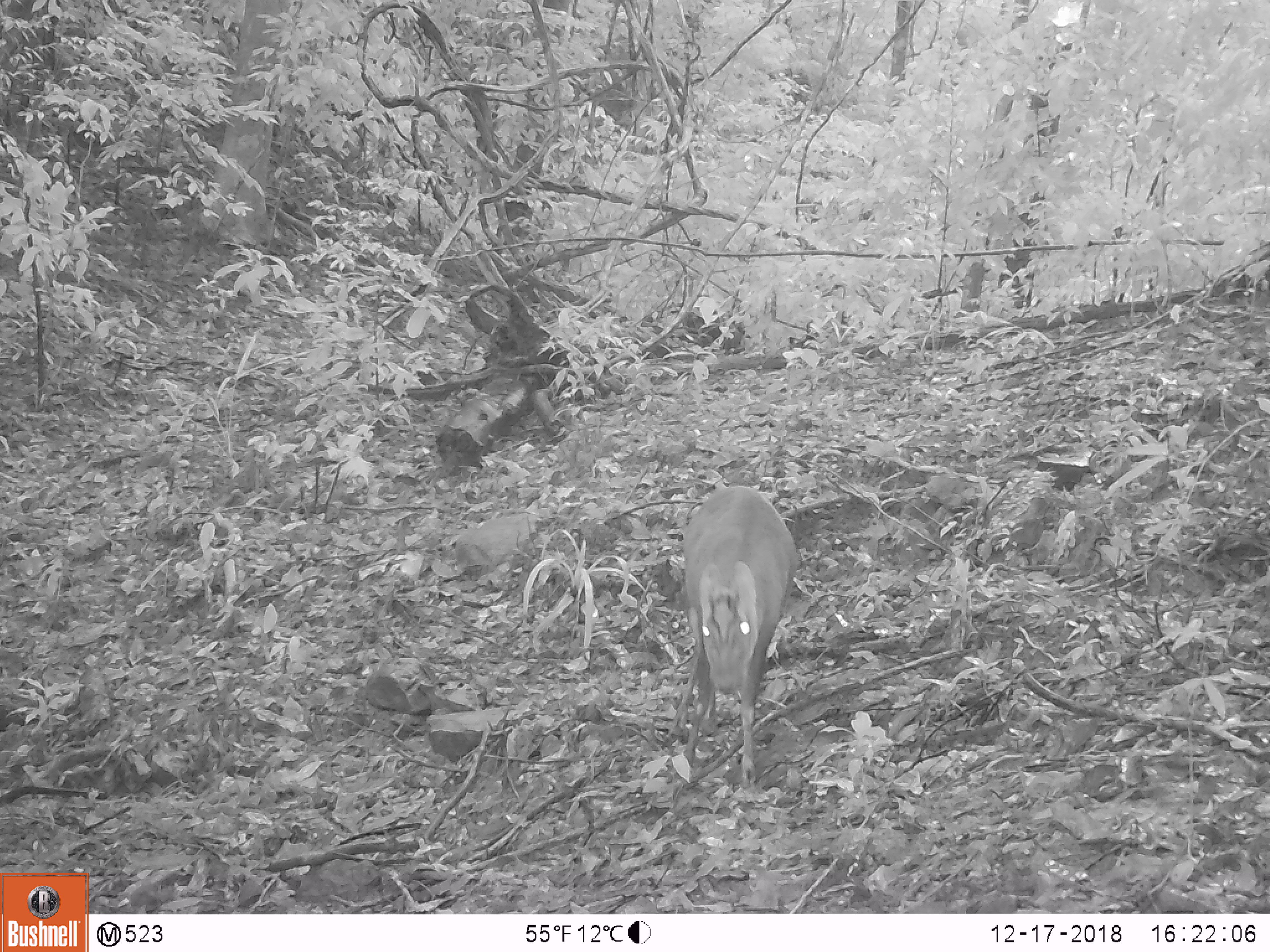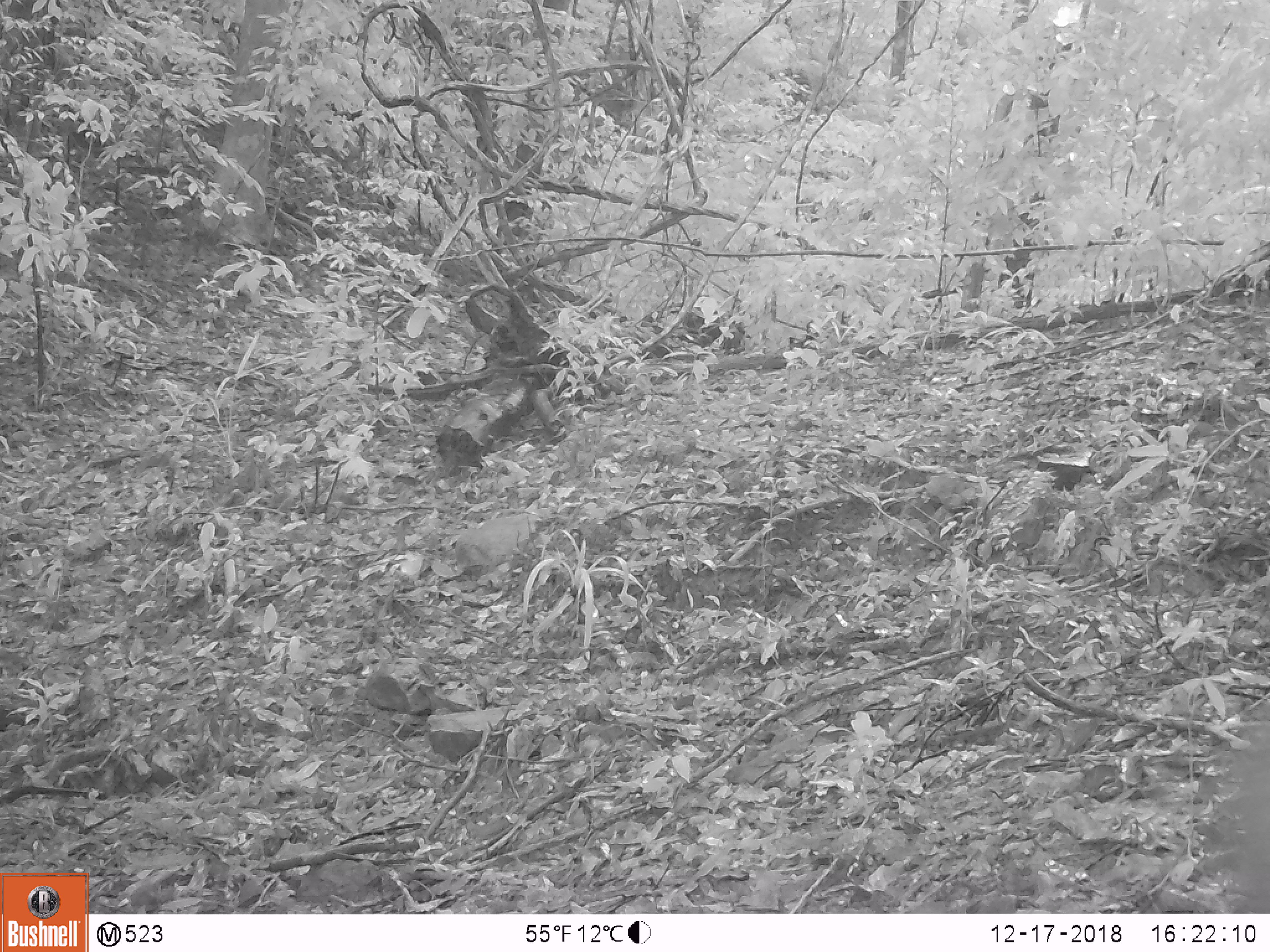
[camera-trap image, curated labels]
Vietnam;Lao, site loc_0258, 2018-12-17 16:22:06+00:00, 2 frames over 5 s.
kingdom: Animalia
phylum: Chordata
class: Mammalia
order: Artiodactyla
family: Cervidae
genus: Muntiacus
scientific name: Muntiacus rooseveltorum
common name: roosevelt's muntjac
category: roosevelts muntjac group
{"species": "roosevelts muntjac group (roosevelt's muntjac) (Muntiacus rooseveltorum)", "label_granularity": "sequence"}